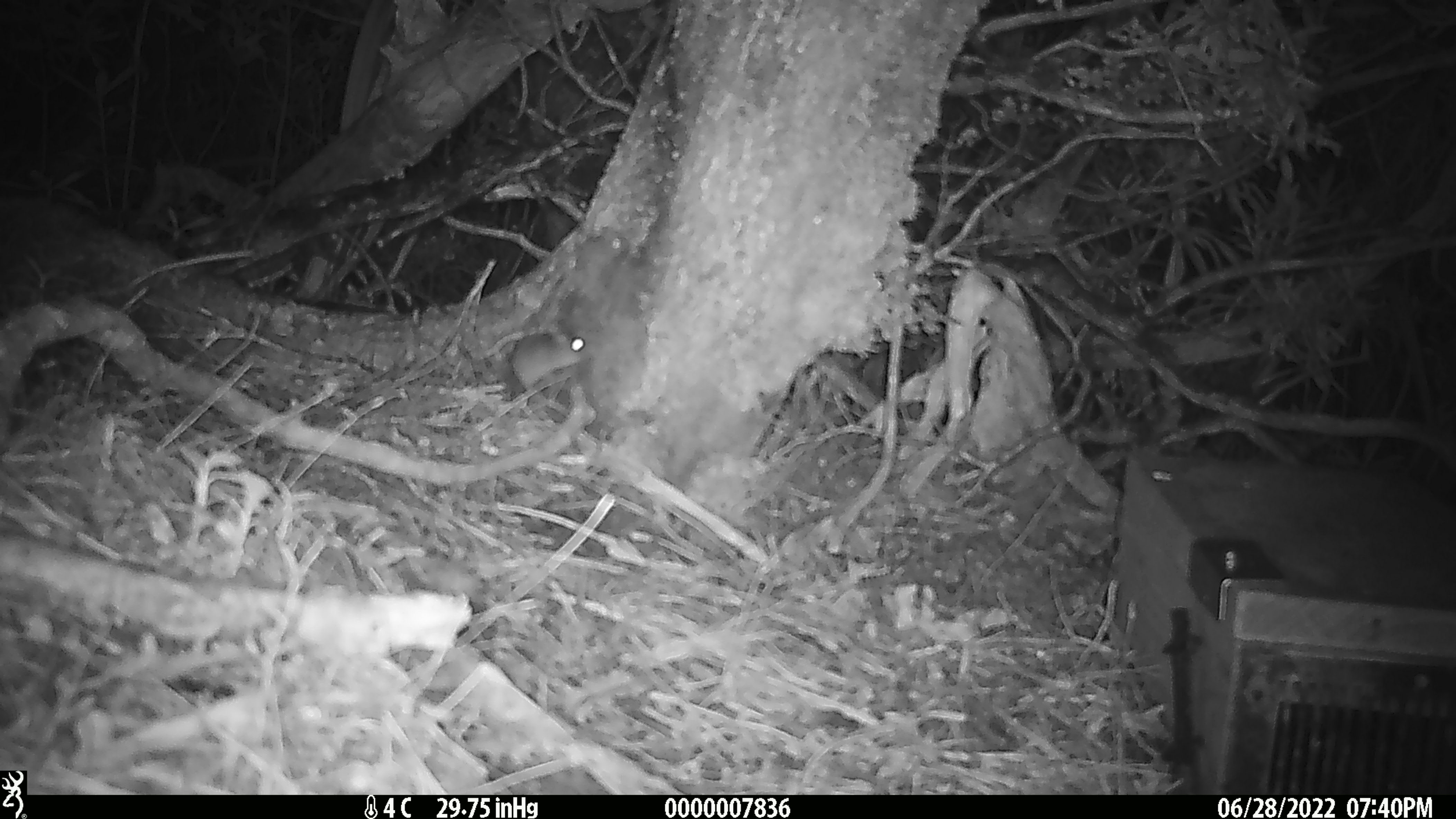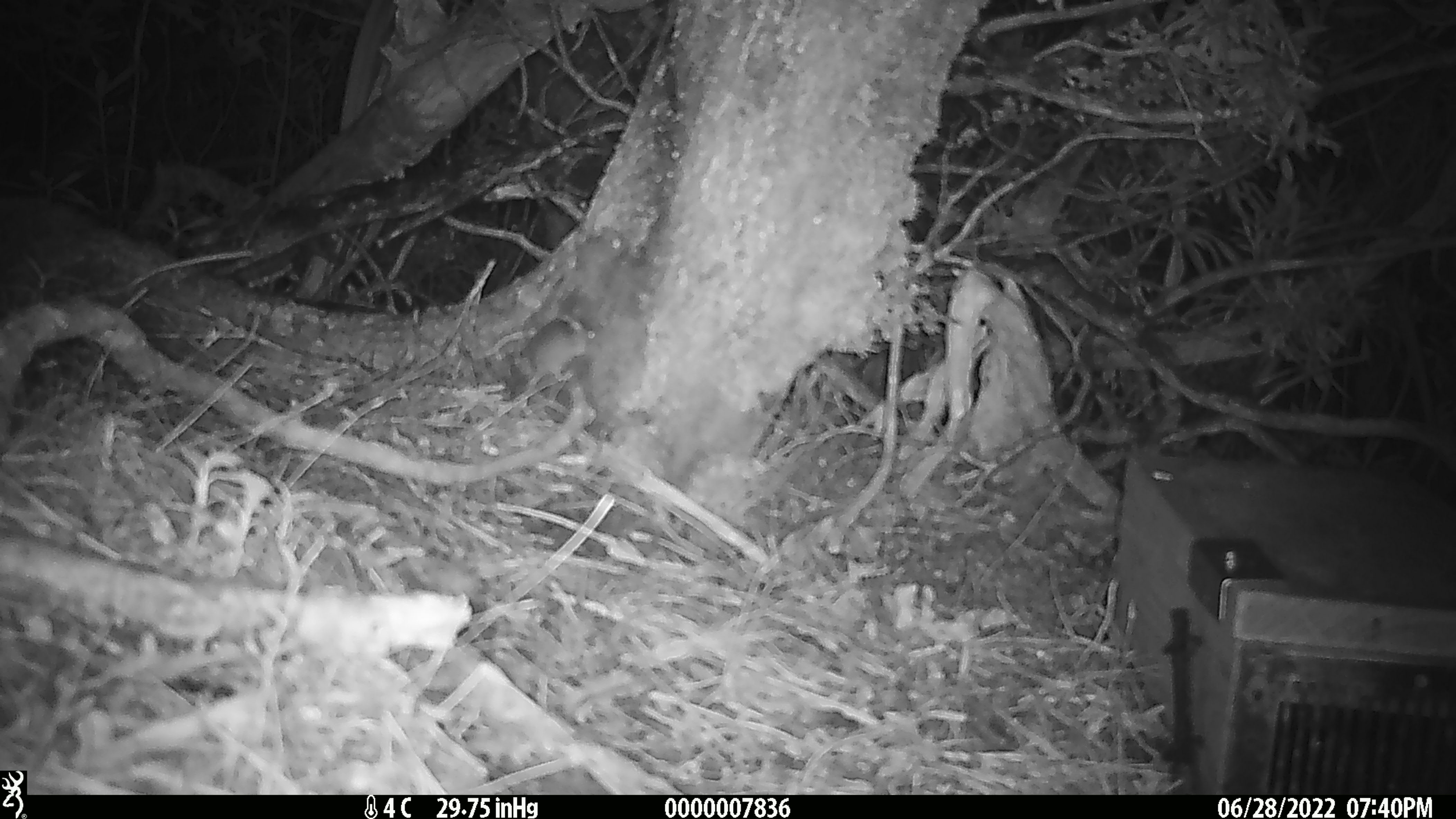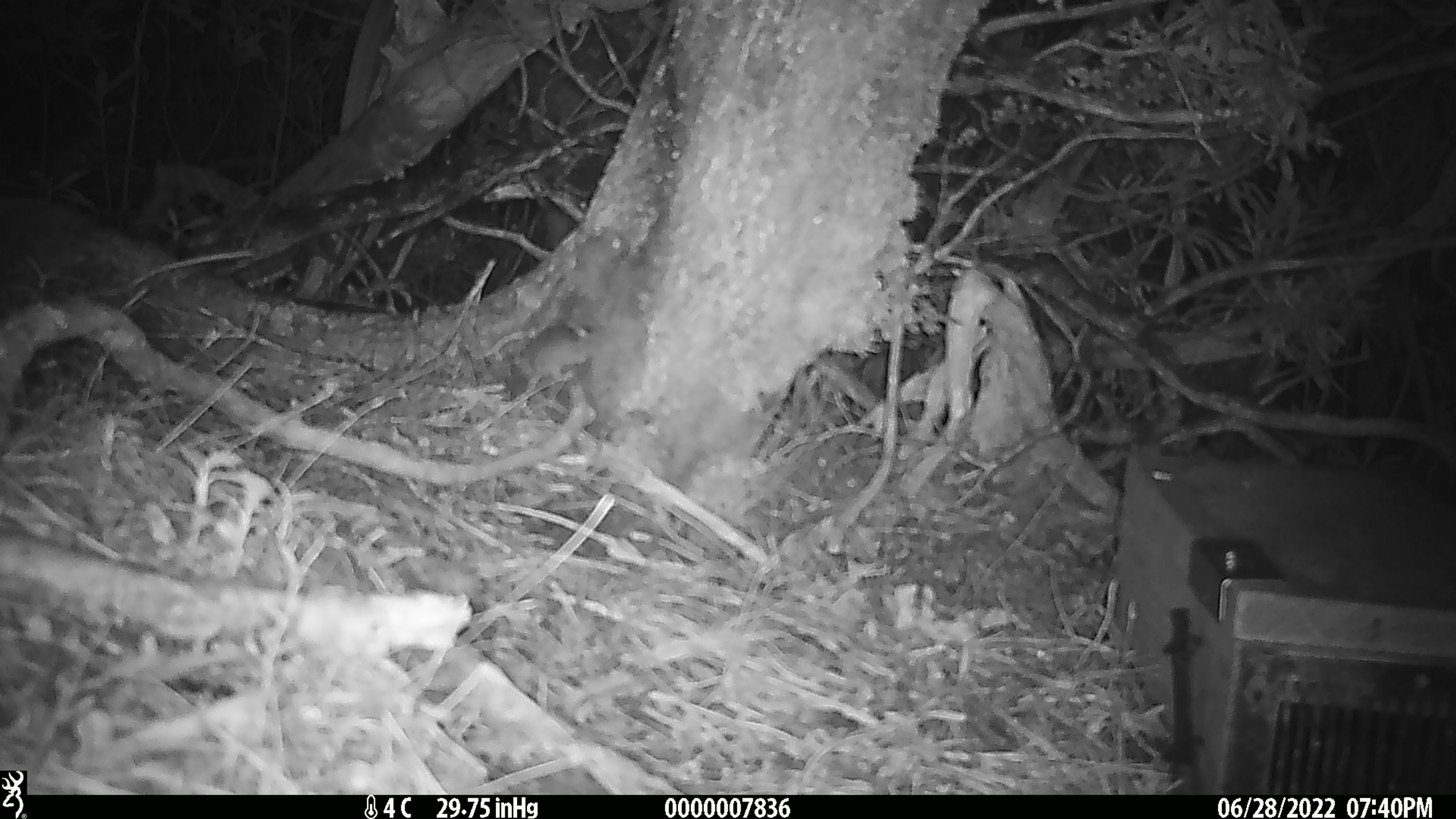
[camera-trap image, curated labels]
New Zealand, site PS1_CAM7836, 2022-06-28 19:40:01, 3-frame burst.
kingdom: Animalia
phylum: Chordata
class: Mammalia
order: Rodentia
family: Muridae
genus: Mus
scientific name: Mus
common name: mouse